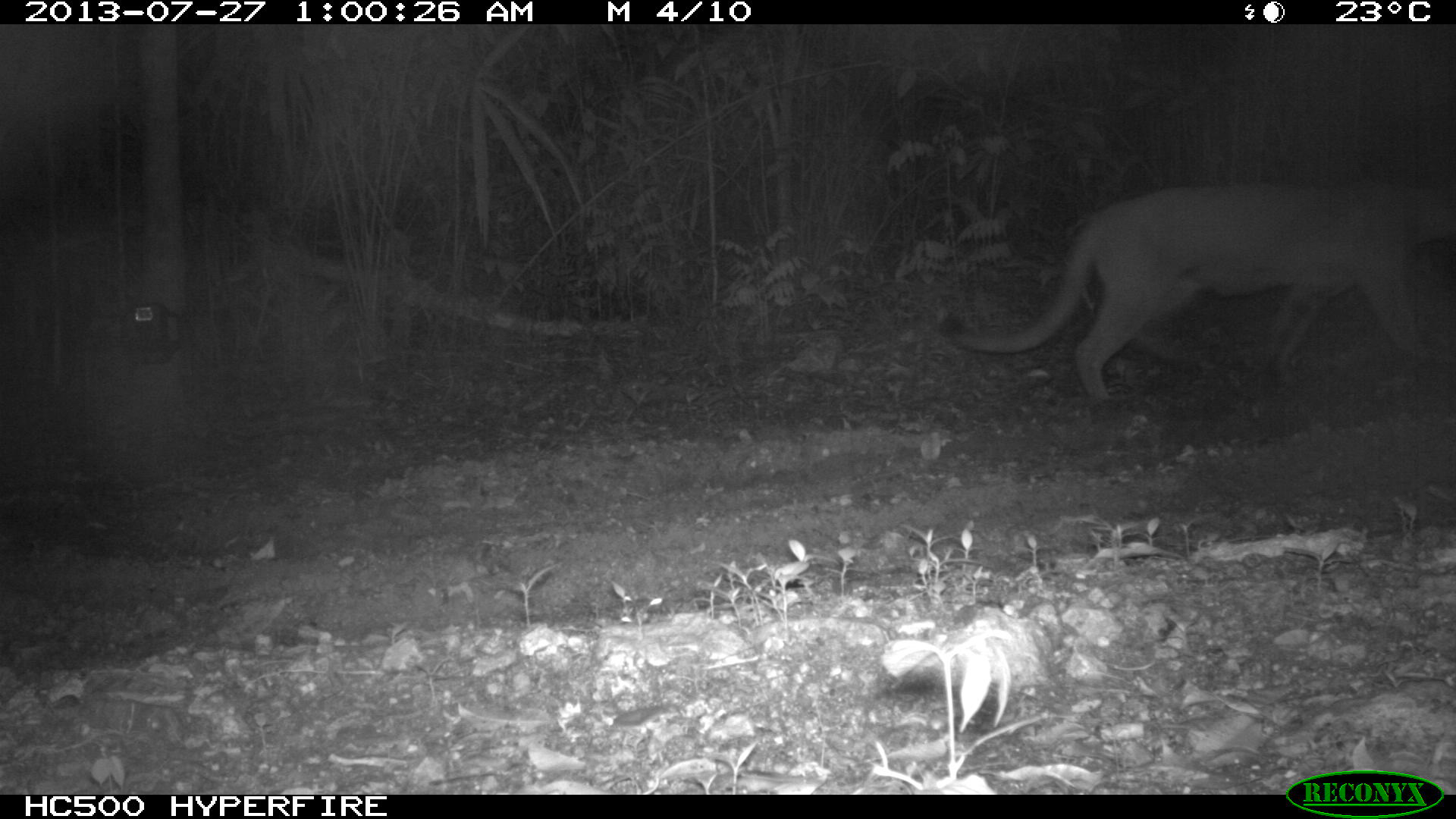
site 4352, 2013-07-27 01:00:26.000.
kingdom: Animalia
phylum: Chordata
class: Mammalia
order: Carnivora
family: Felidae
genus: Puma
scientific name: Puma concolor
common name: mountain lion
Puma concolor (mountain lion), count 1, sex male.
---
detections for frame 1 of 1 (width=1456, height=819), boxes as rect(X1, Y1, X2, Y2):
puma concolor: rect(940, 171, 1456, 400)